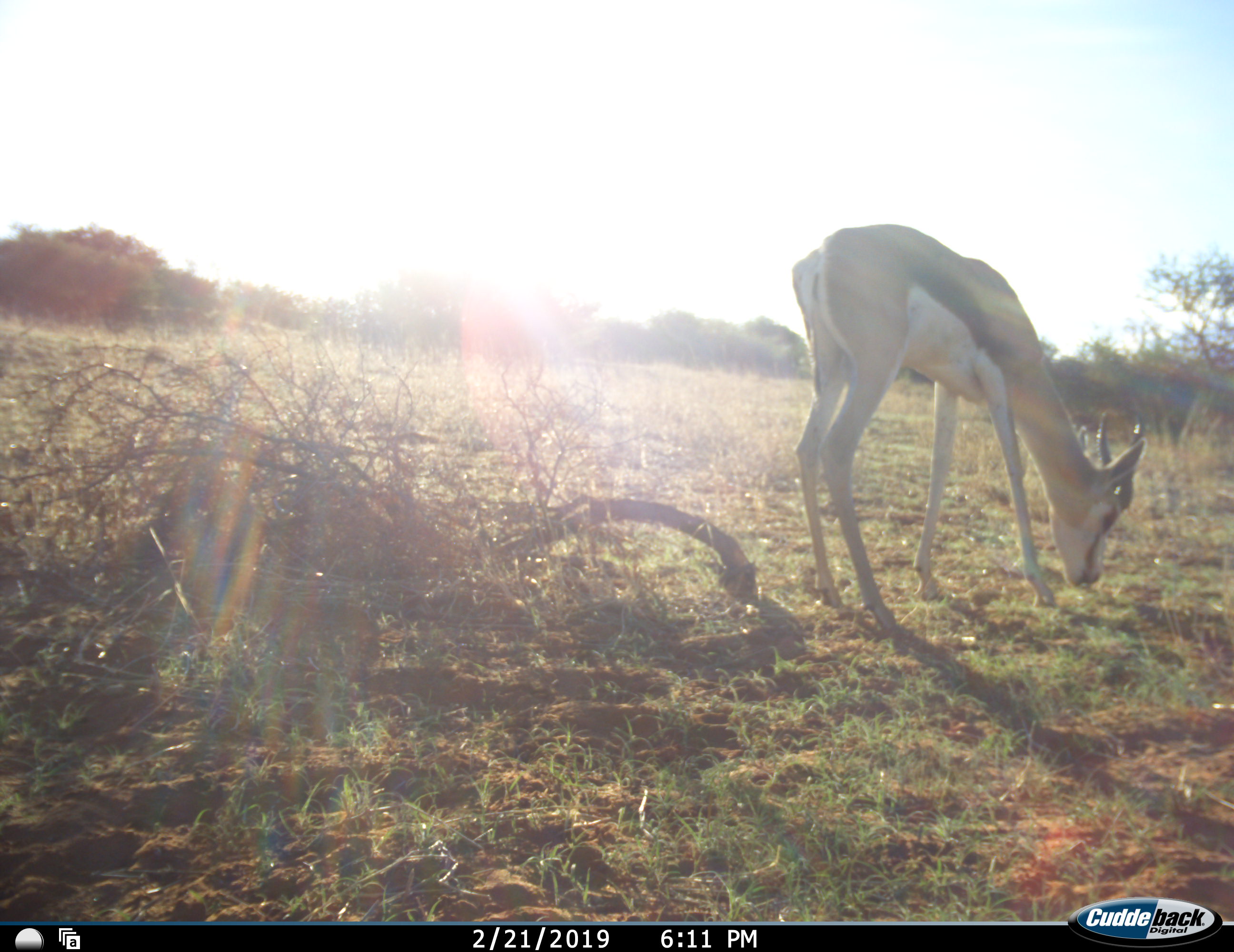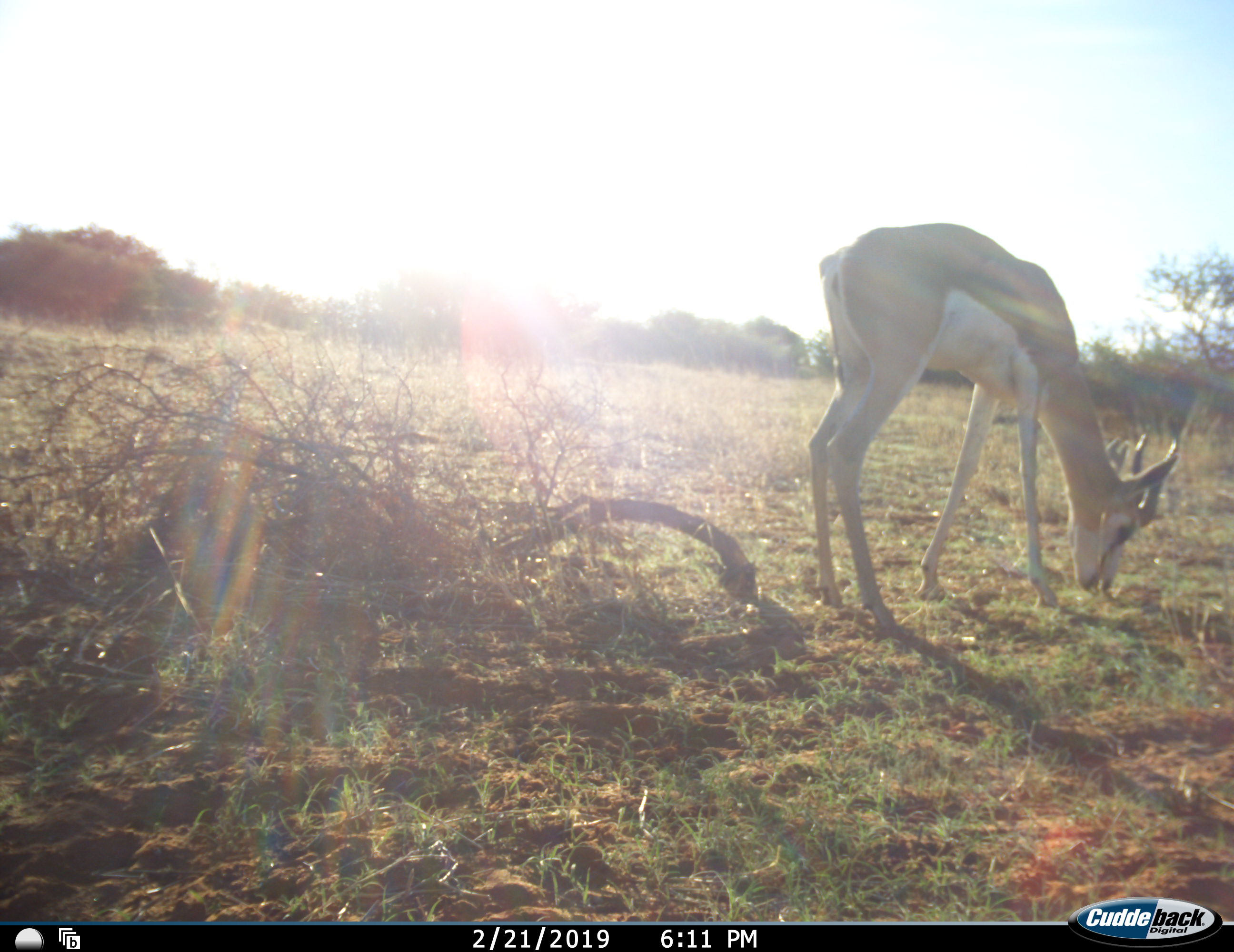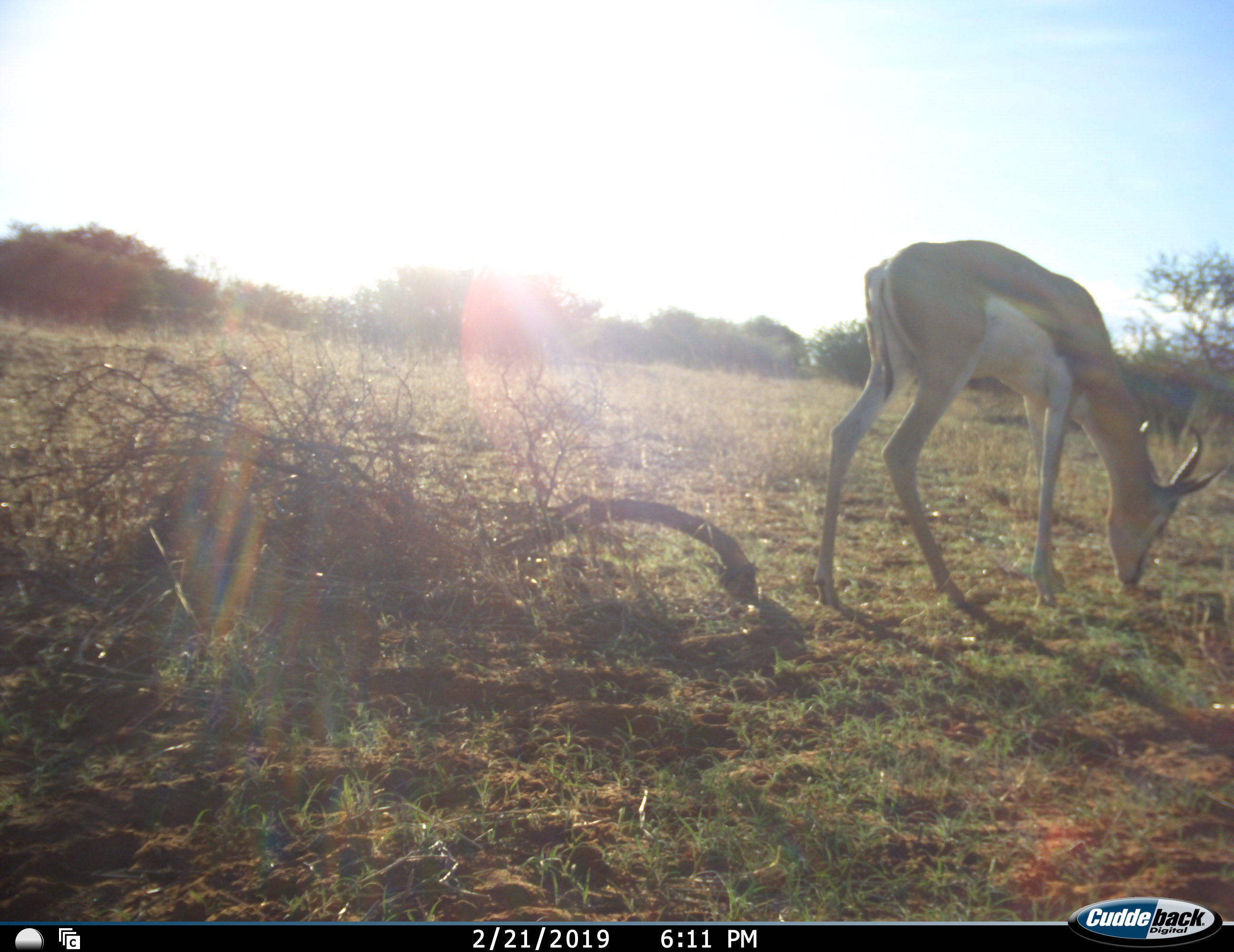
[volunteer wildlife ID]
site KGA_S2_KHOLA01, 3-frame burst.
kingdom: Animalia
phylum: Chordata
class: Mammalia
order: Artiodactyla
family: Bovidae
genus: Antidorcas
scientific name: Antidorcas marsupialis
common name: springbok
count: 1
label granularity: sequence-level